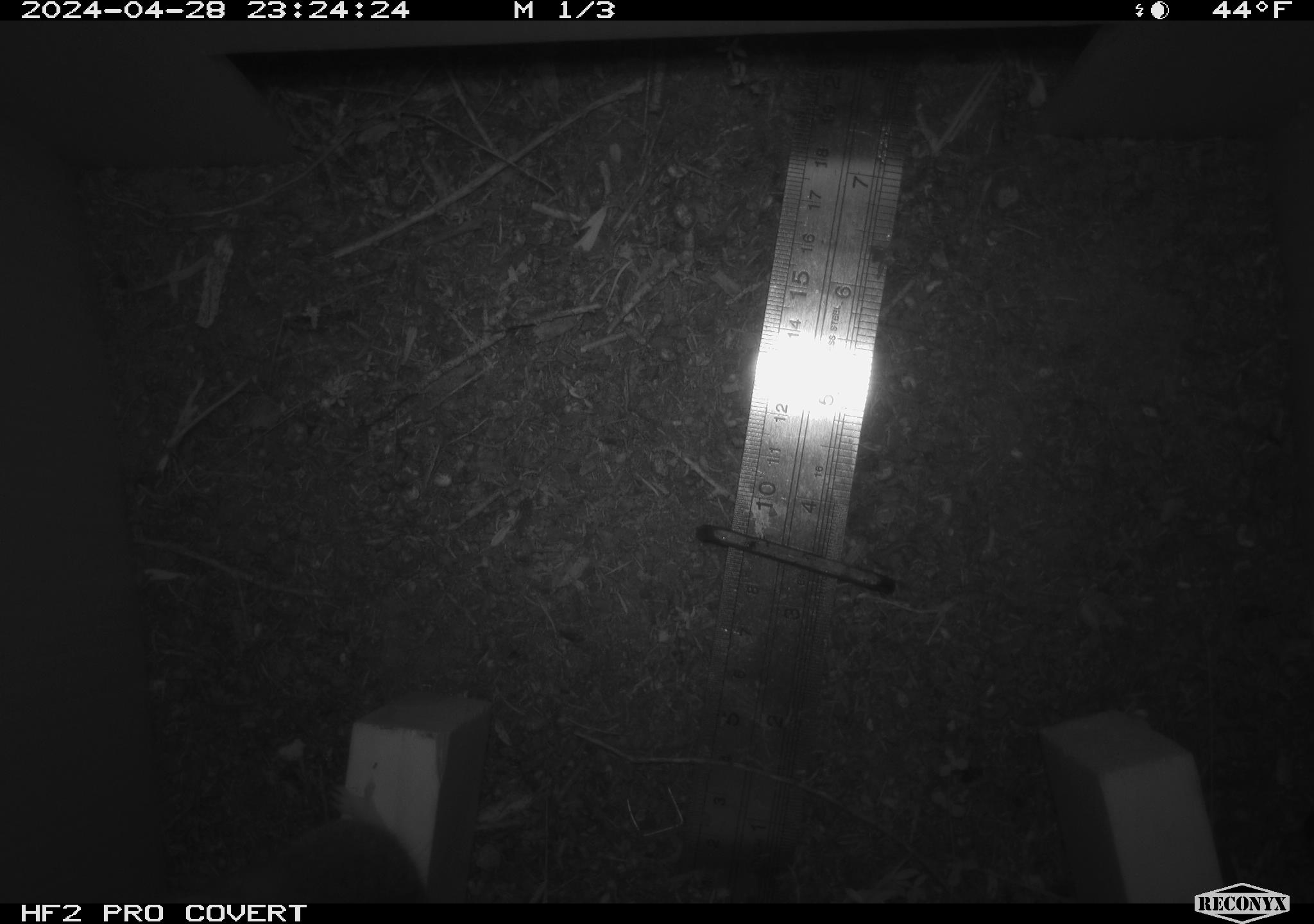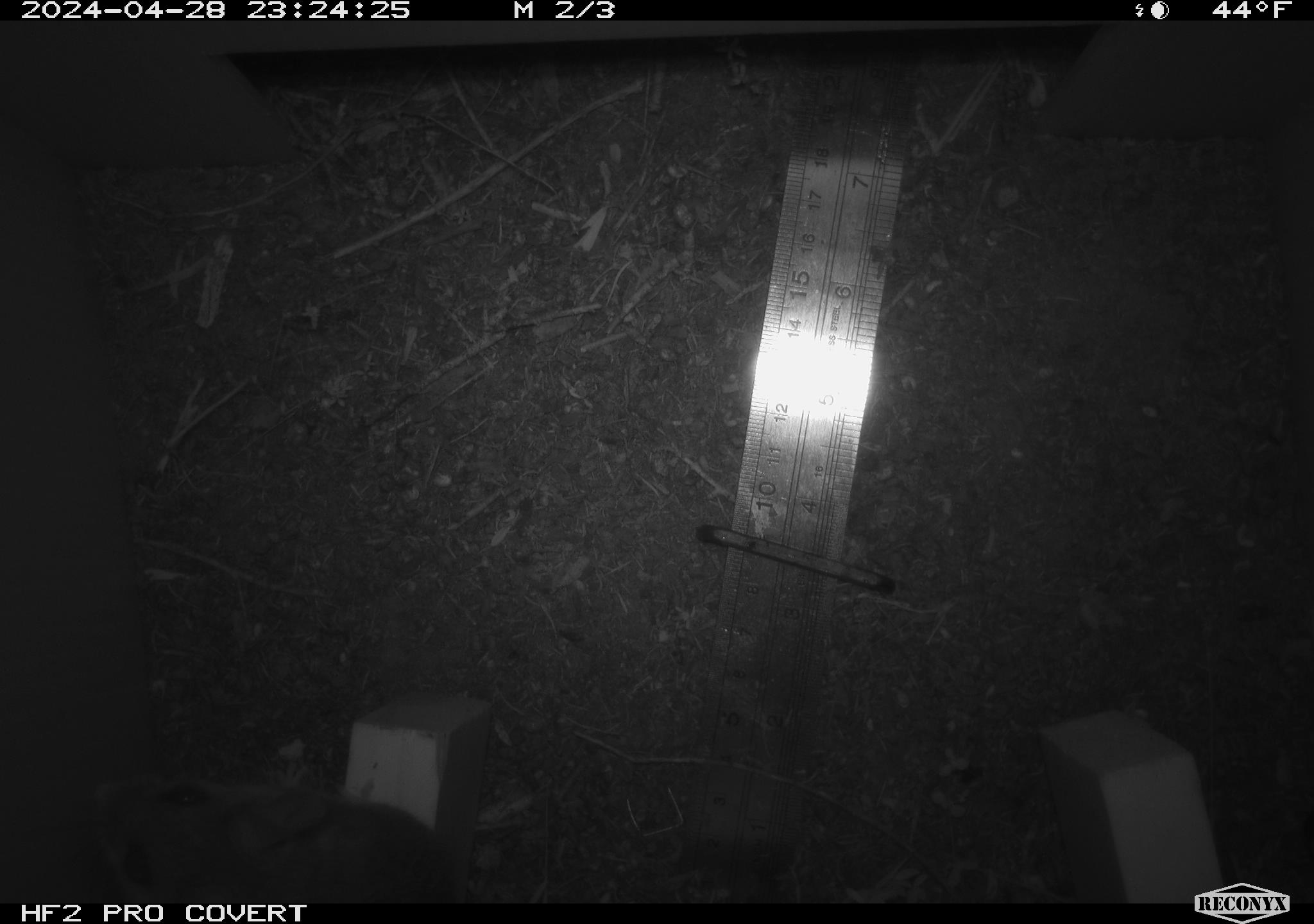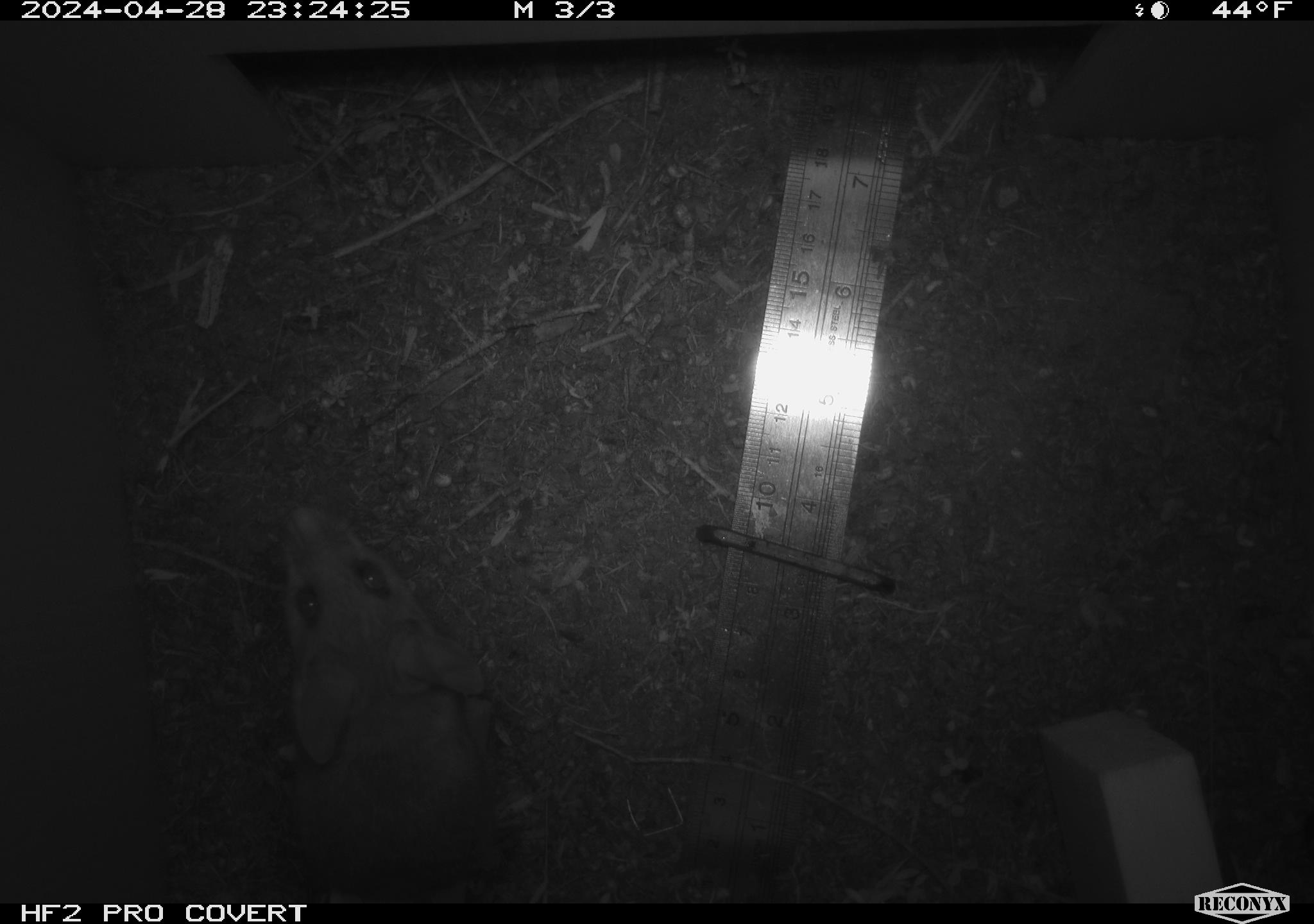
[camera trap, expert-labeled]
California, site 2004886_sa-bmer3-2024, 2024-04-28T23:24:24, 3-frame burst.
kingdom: Animalia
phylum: Chordata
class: Mammalia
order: Rodentia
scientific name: Rodentia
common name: mouse species